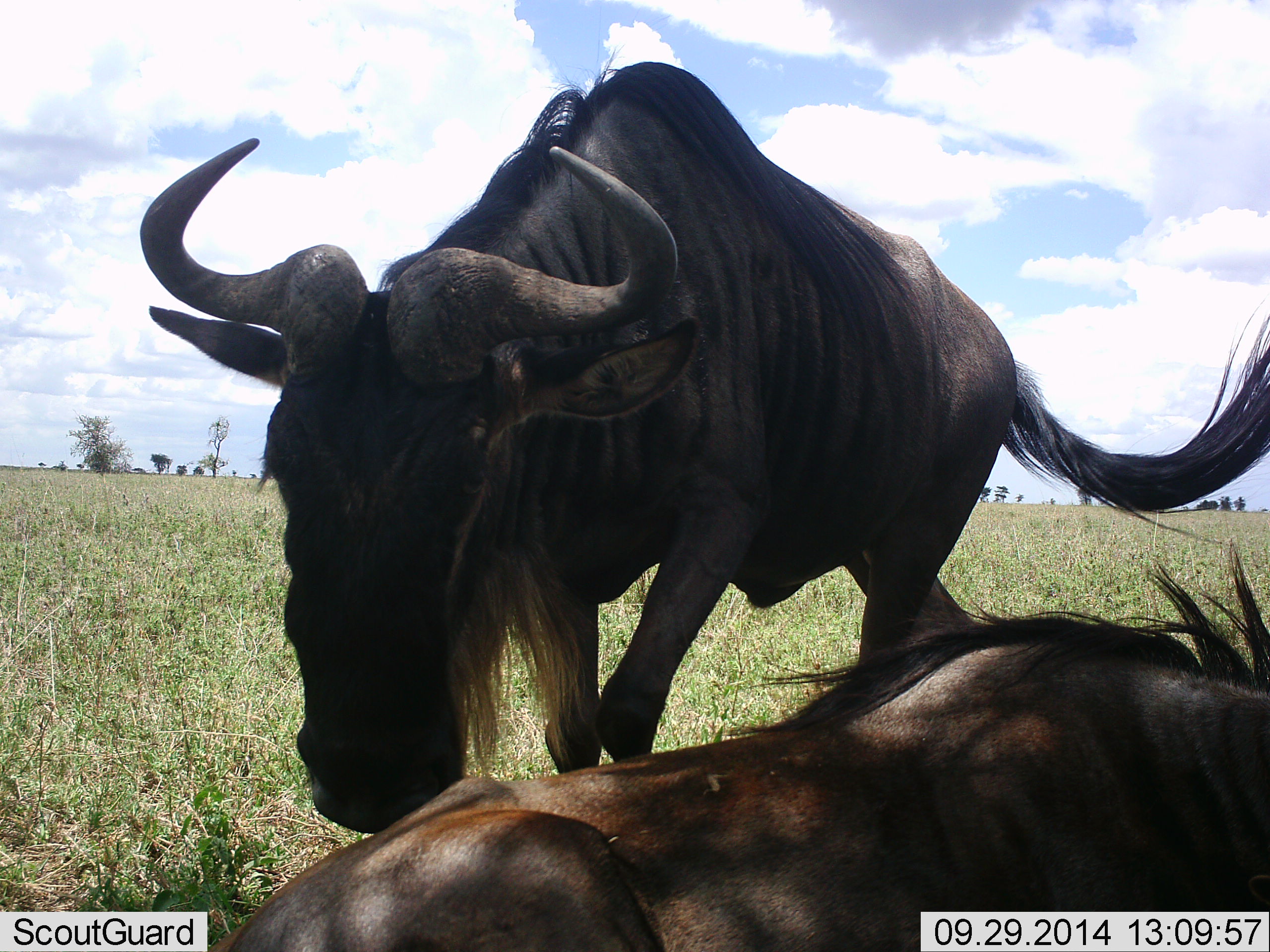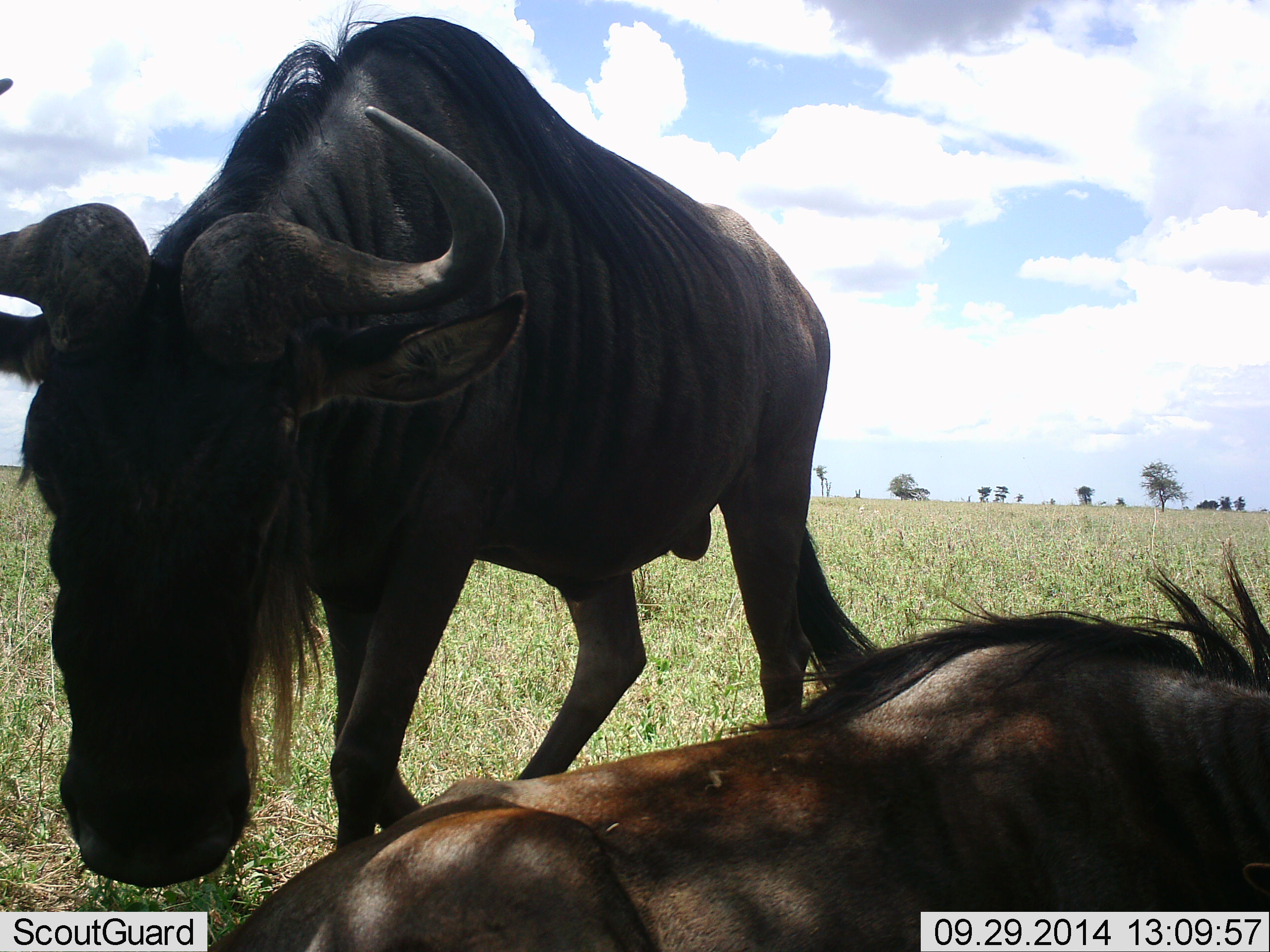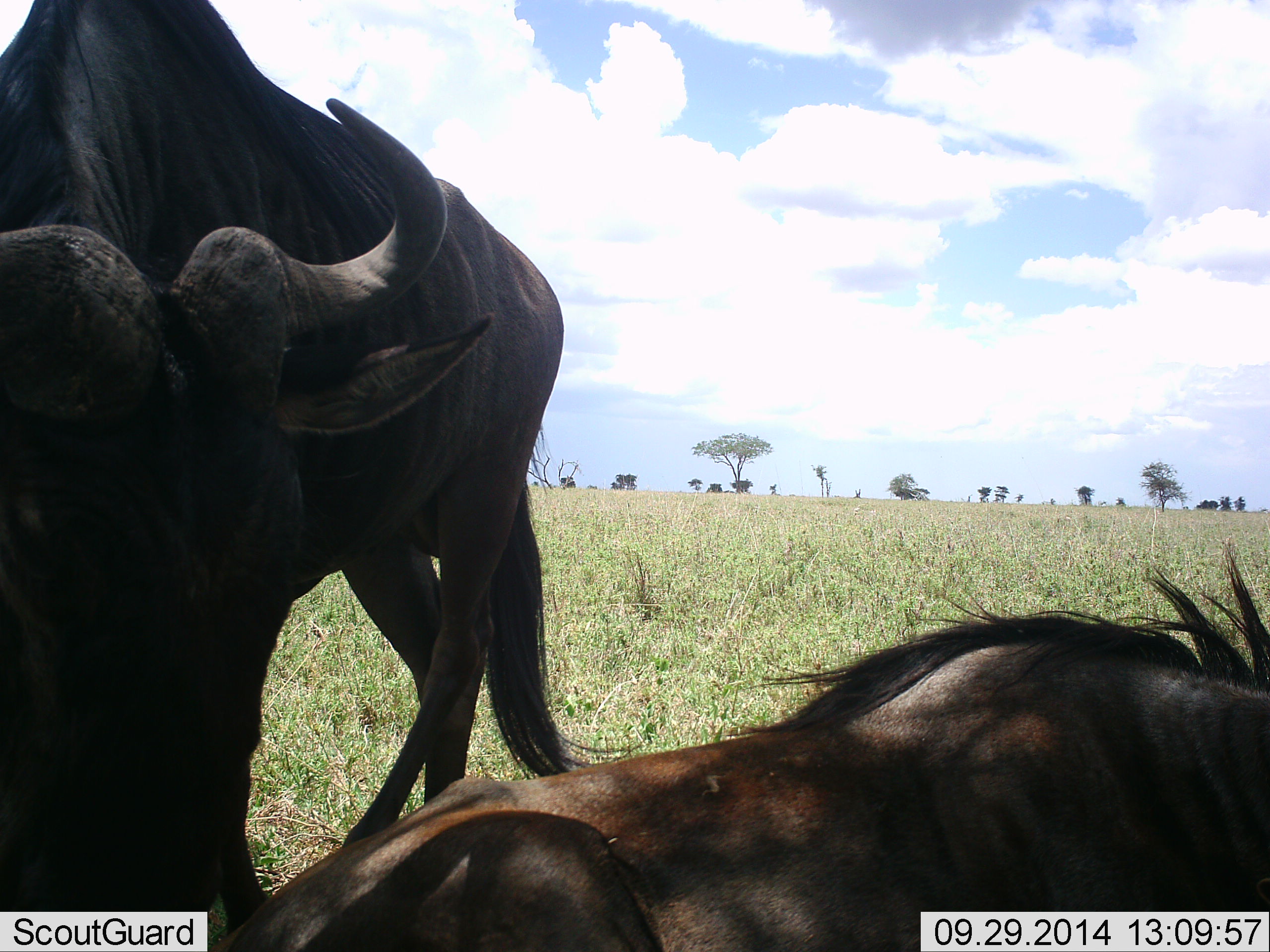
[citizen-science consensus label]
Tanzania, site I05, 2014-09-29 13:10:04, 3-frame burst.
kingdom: Animalia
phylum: Chordata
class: Mammalia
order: Artiodactyla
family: Bovidae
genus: Connochaetes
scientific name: Connochaetes taurinus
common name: blue wildebeest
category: wildebeest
Wildebeest (blue wildebeest) (Connochaetes taurinus), count 2. Behavior (volunteer vote fractions): standing 40%, resting 100%, moving 70%, interacting 10%. Young present (vote fraction): 0%. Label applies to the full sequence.